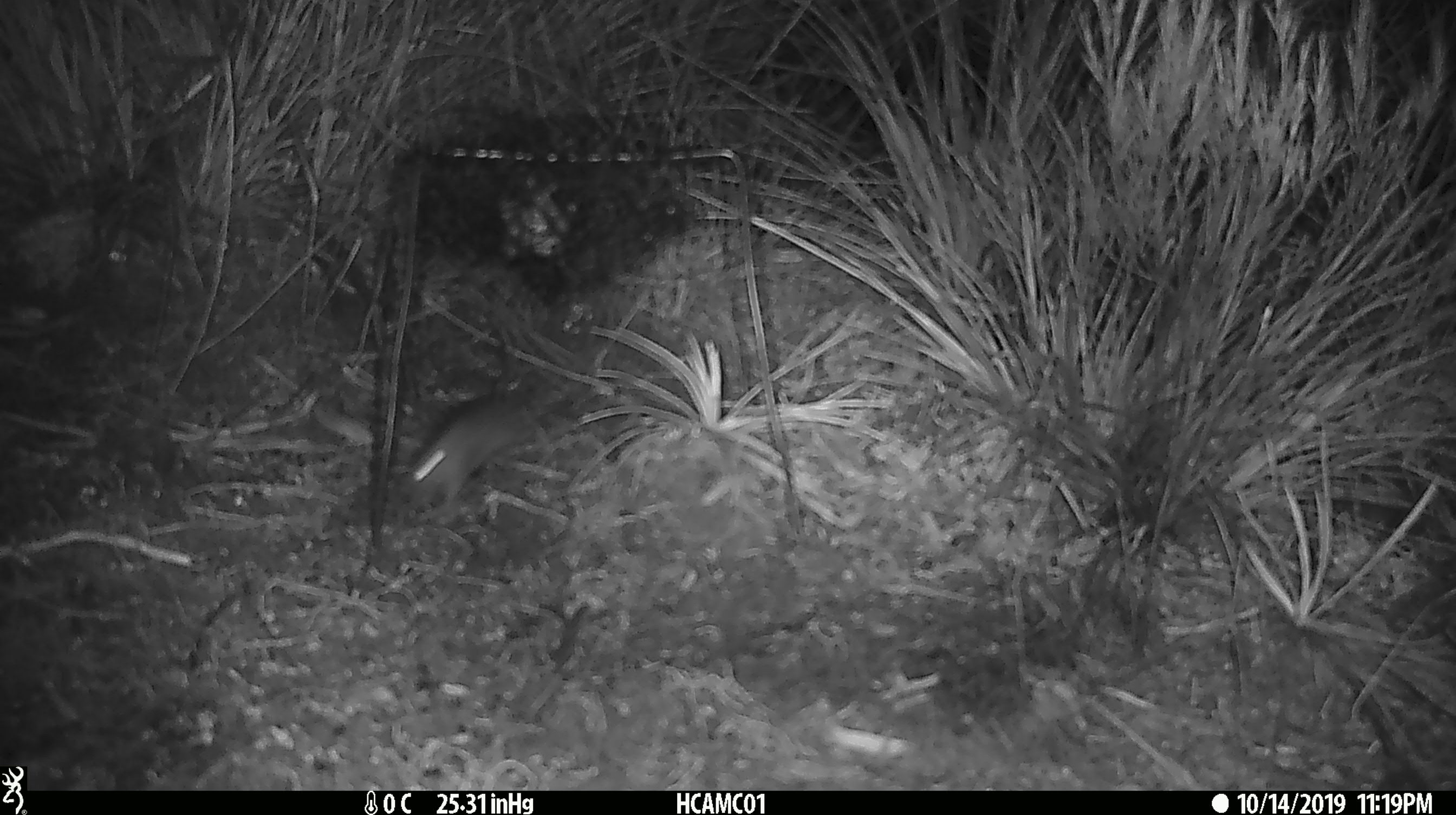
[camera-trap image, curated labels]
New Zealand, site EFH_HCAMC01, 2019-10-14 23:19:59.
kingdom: Animalia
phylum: Chordata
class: Mammalia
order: Rodentia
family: Muridae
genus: Mus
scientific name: Mus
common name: mouse